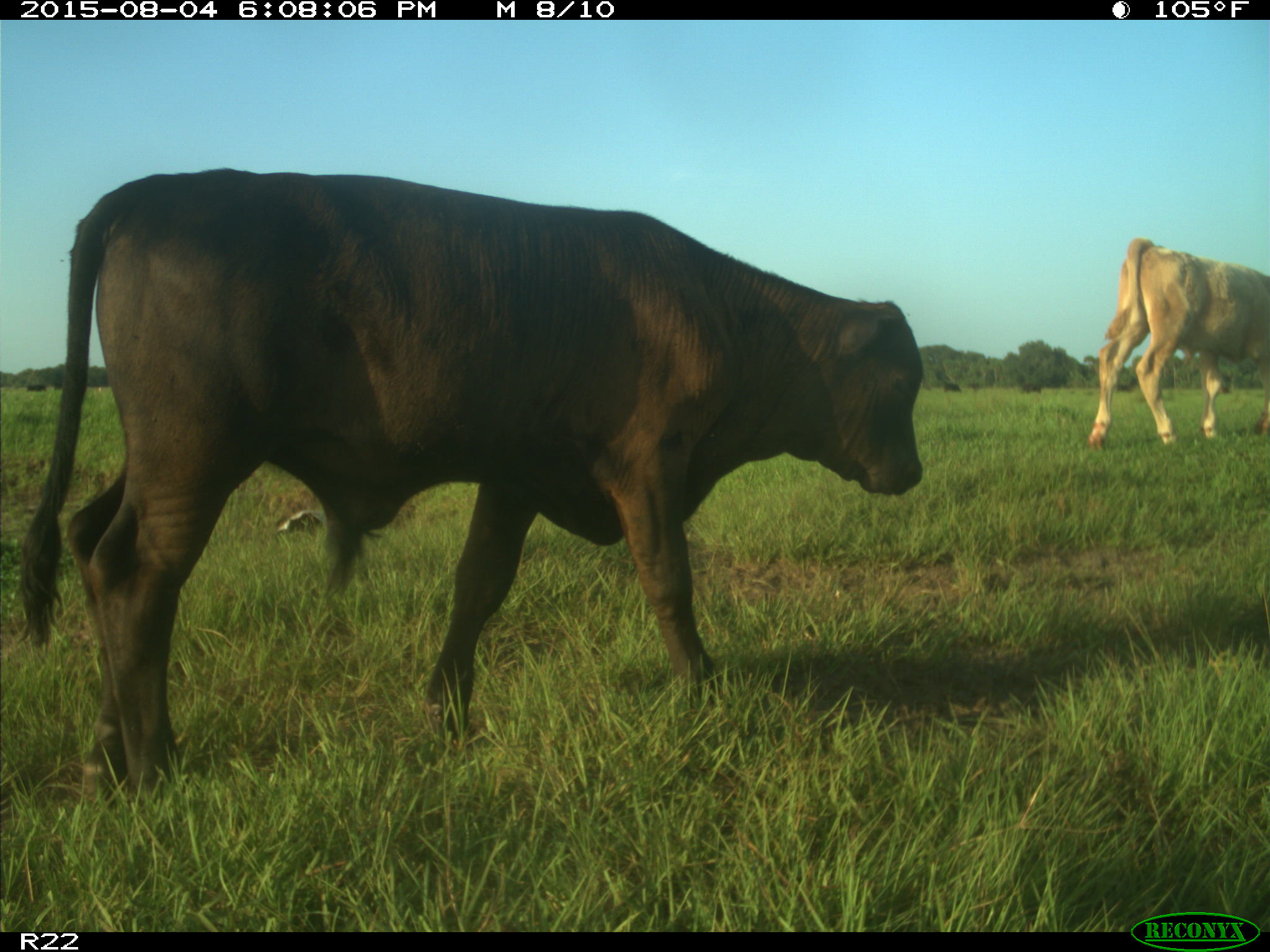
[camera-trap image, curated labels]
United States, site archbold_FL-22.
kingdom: Animalia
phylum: Chordata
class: Mammalia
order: Artiodactyla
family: Bovidae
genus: Bos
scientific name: Bos taurus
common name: domestic cow